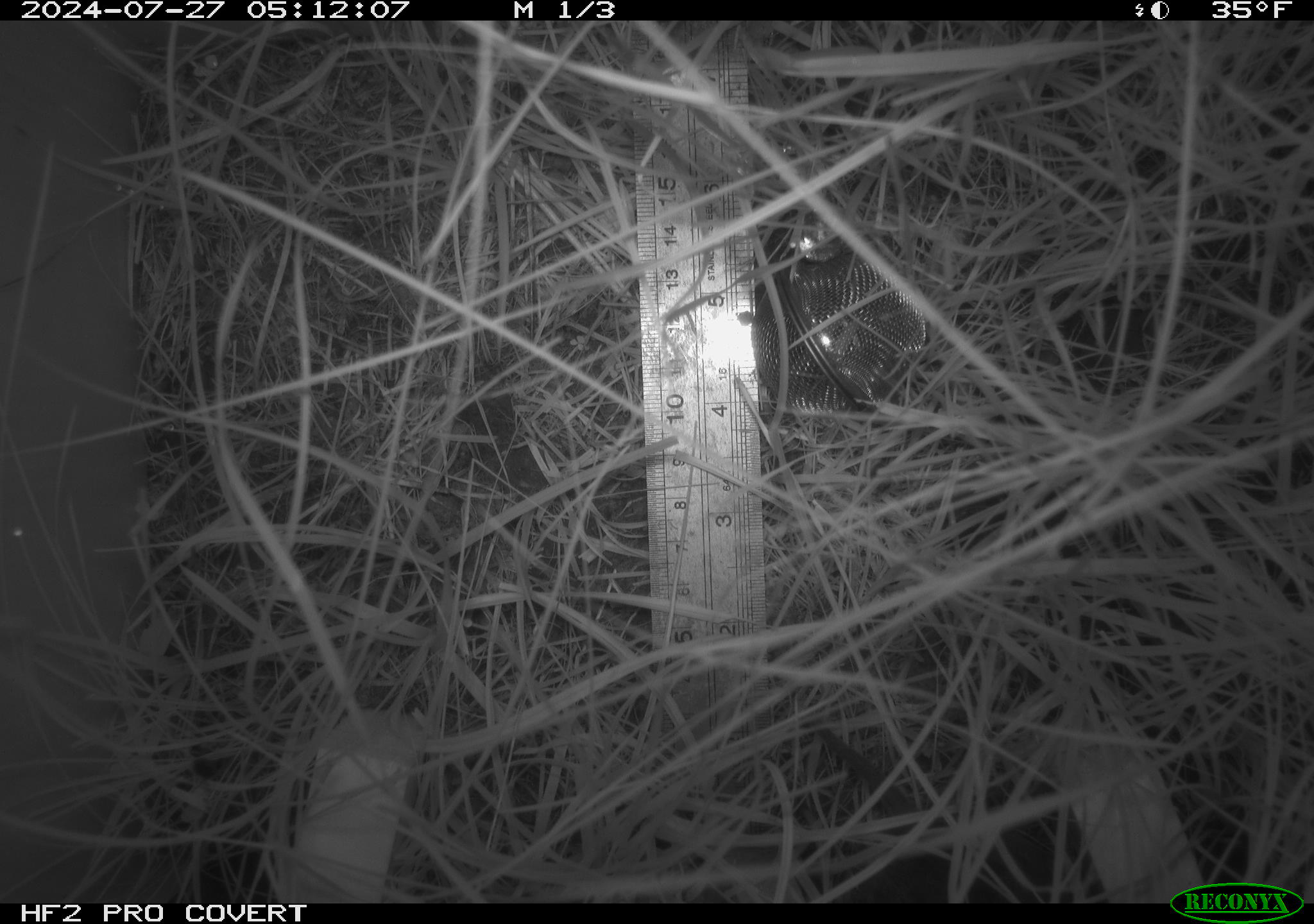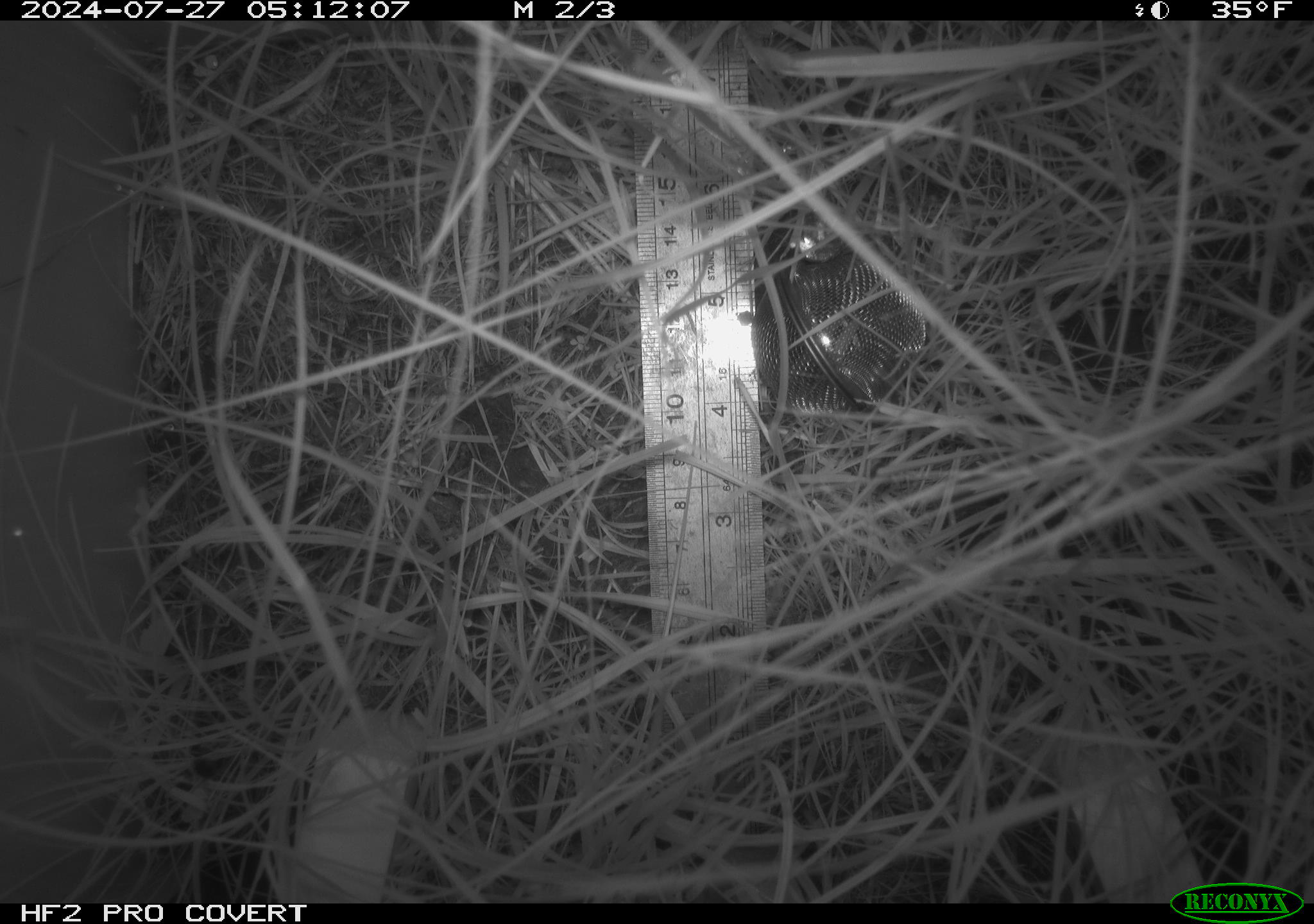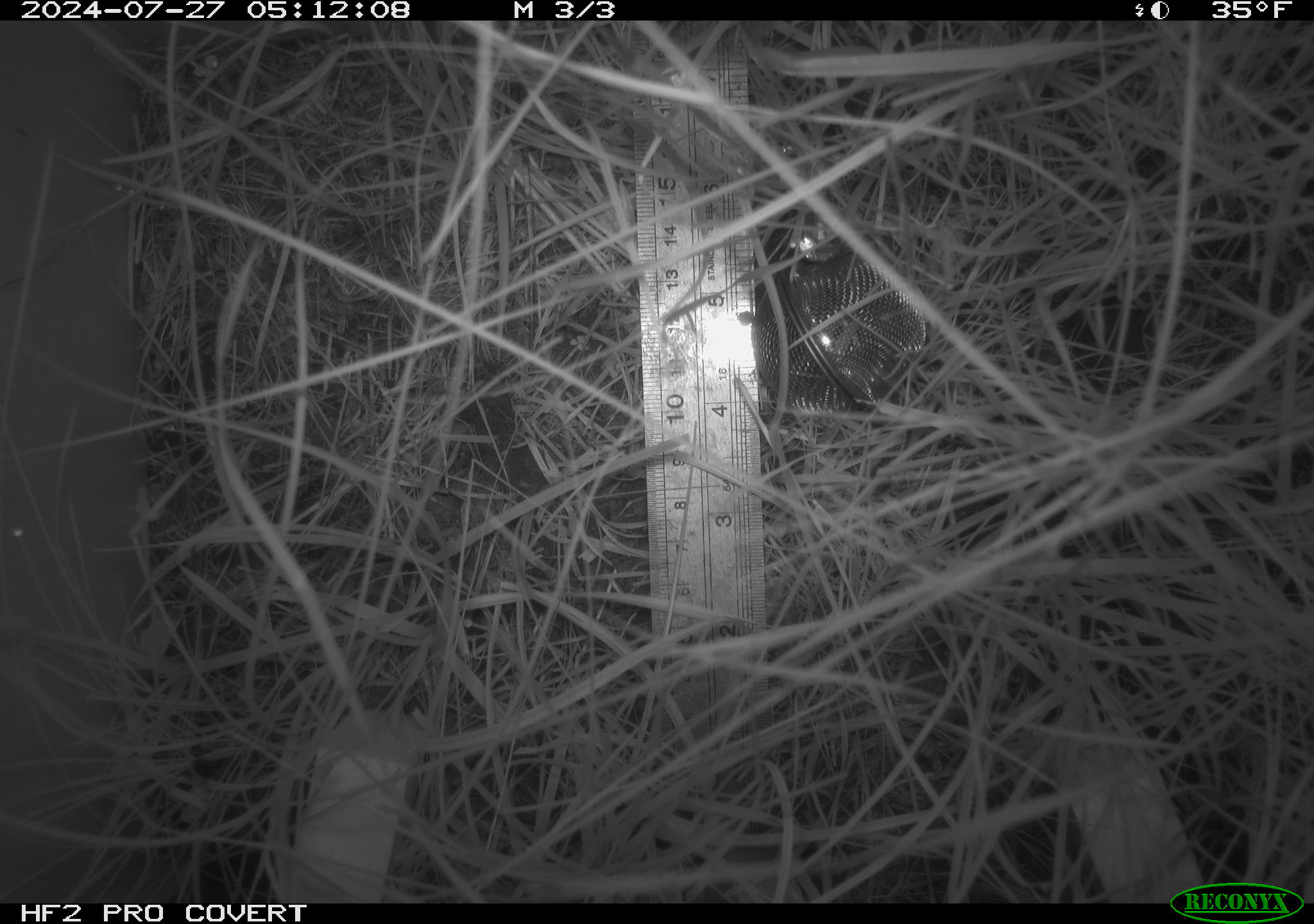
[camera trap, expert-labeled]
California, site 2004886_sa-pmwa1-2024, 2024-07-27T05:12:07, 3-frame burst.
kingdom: Animalia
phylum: Chordata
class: Mammalia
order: Rodentia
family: Cricetidae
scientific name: Arvicolinae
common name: voles, lemmings, and muskrats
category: arvicolinae subfamily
Arvicolinae subfamily (voles, lemmings, and muskrats) (Arvicolinae).